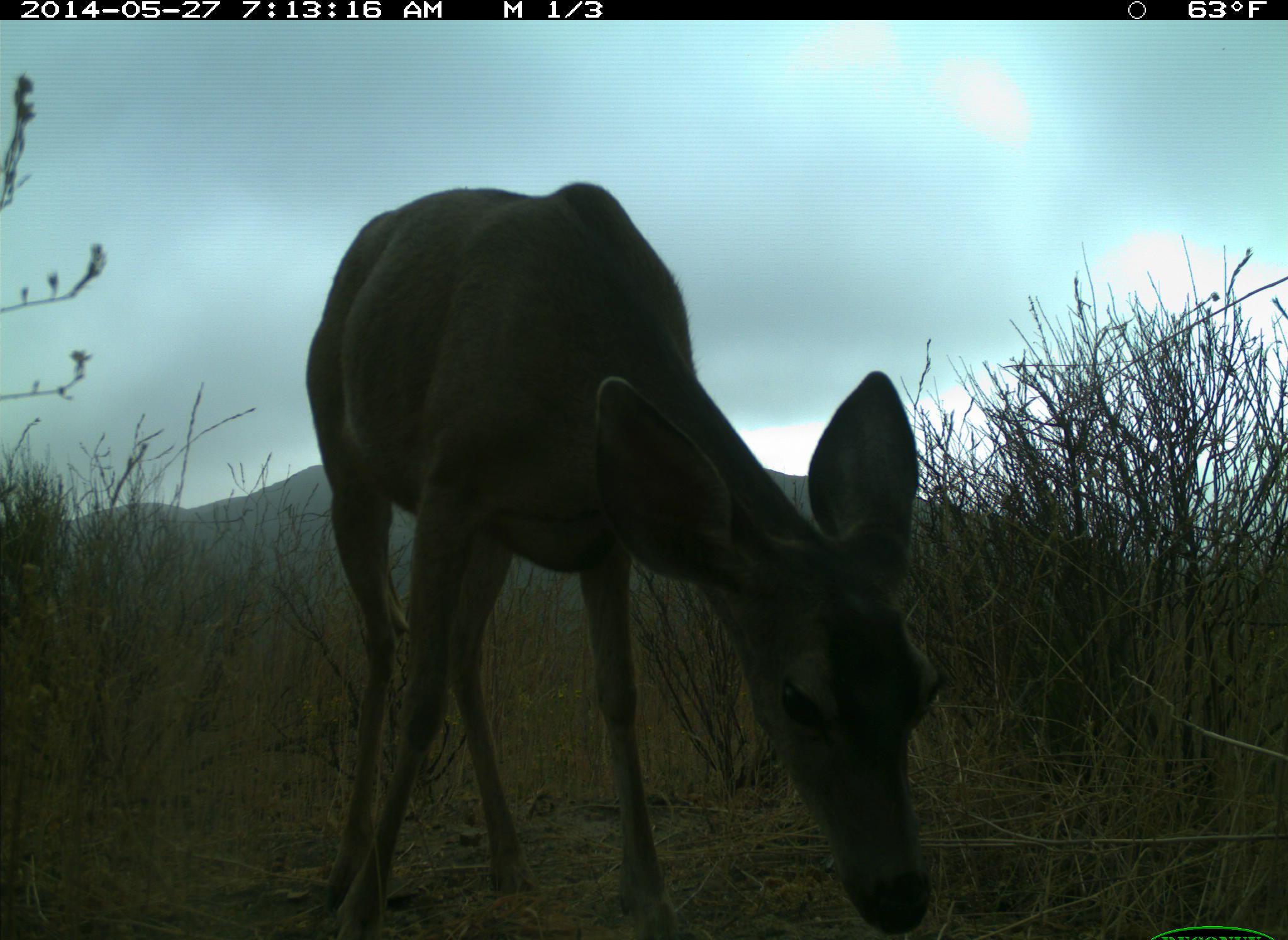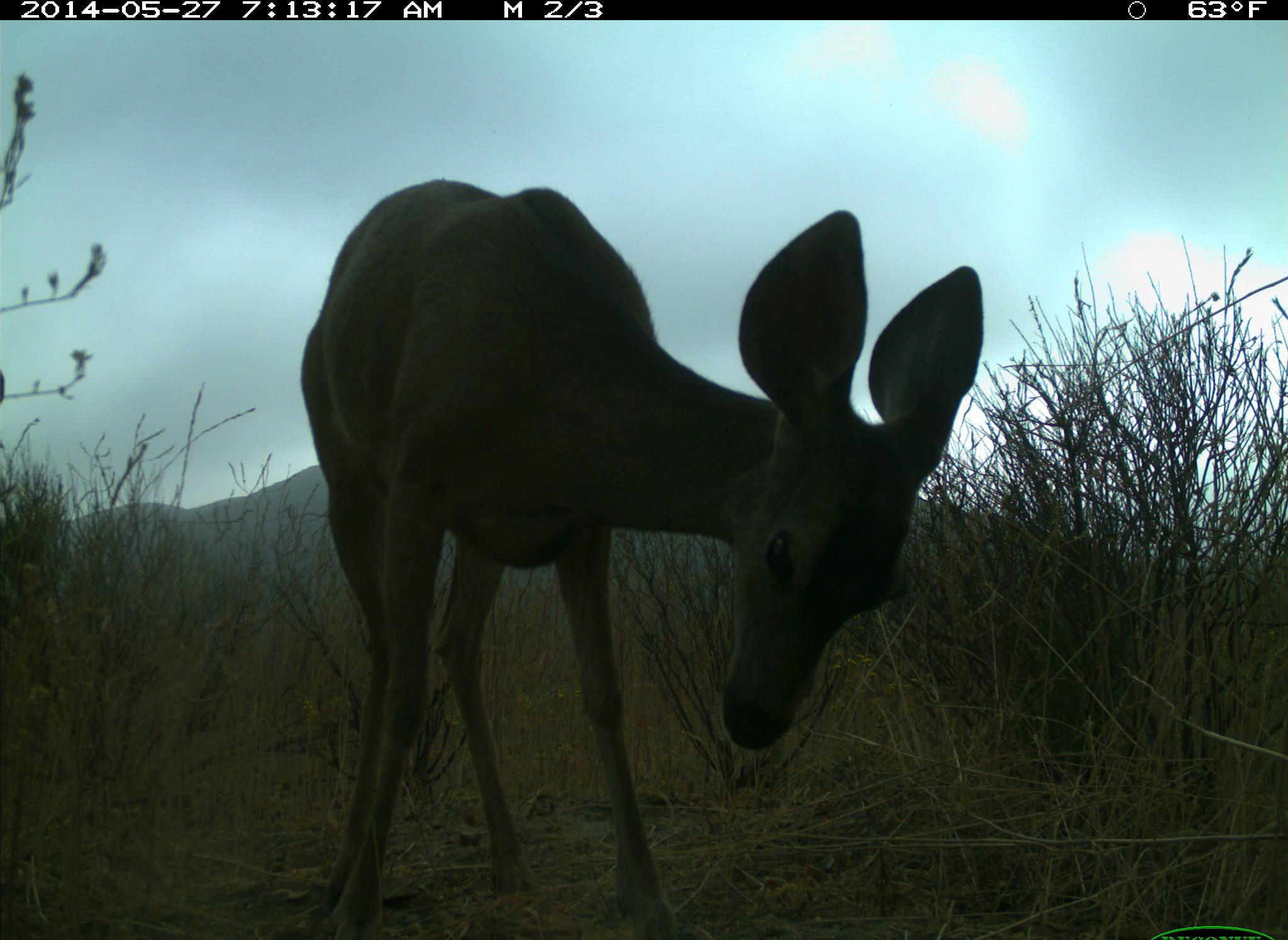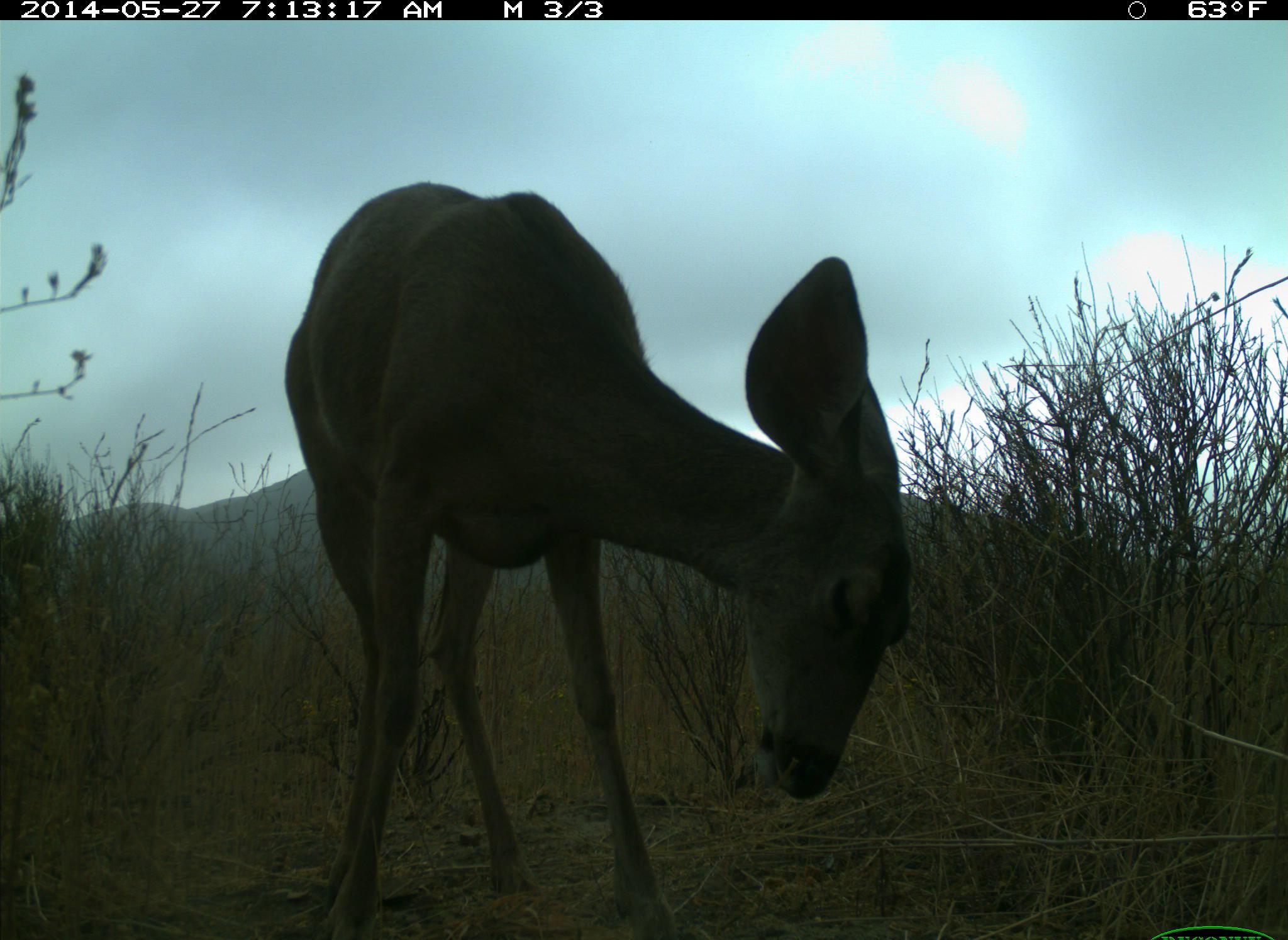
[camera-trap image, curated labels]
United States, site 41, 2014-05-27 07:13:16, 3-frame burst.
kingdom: Animalia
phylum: Chordata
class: Mammalia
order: Artiodactyla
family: Cervidae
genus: Odocoileus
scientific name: Odocoileus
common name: deer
Deer (Odocoileus).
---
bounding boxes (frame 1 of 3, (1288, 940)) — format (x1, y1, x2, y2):
deer: (302, 180, 949, 940)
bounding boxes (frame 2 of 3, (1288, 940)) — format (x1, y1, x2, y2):
deer: (298, 176, 984, 939)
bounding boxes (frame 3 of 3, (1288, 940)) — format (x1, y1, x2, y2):
deer: (282, 178, 917, 939)